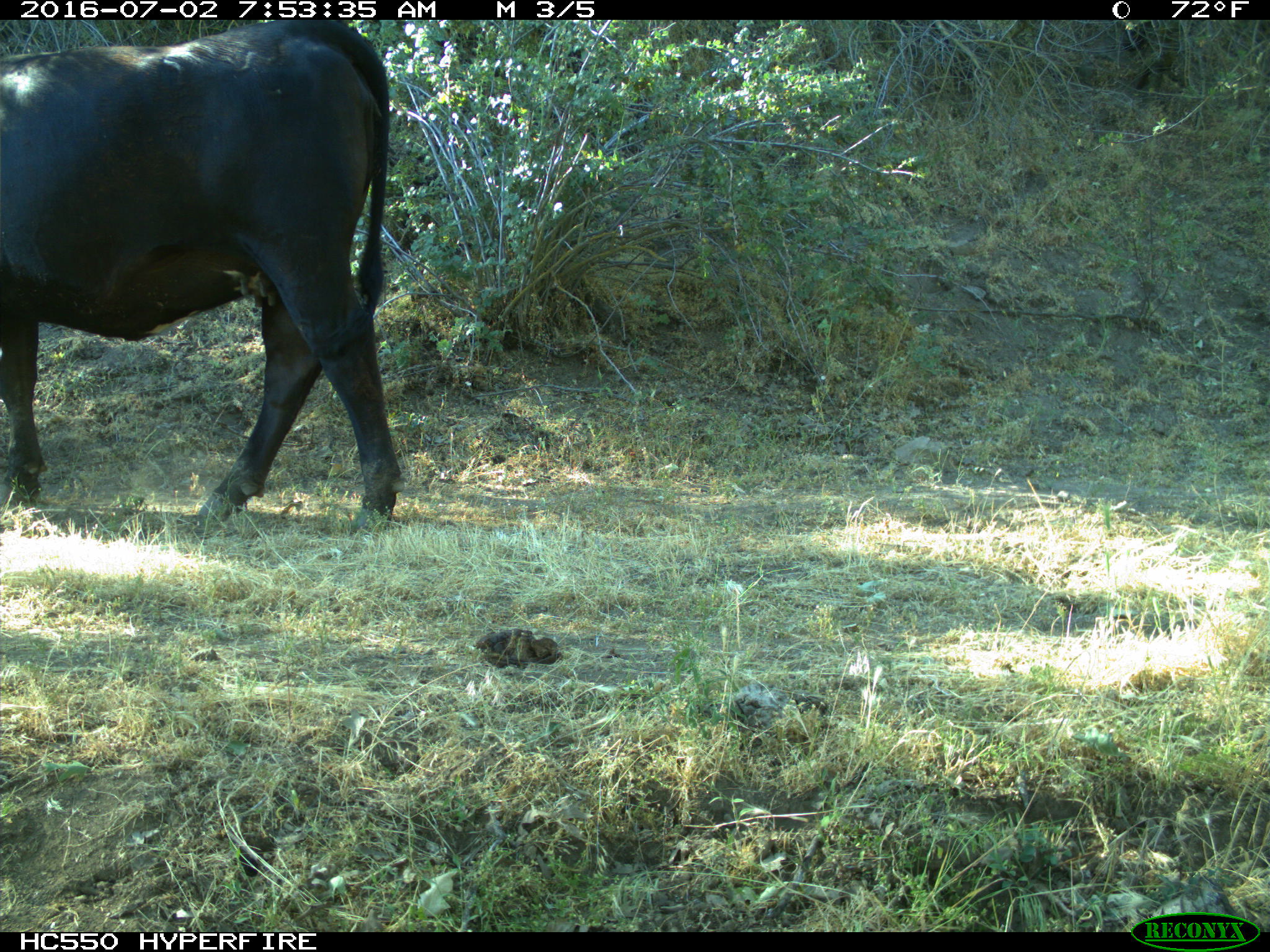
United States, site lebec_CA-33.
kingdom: Animalia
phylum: Chordata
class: Mammalia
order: Artiodactyla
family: Bovidae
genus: Bos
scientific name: Bos taurus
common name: domestic cow